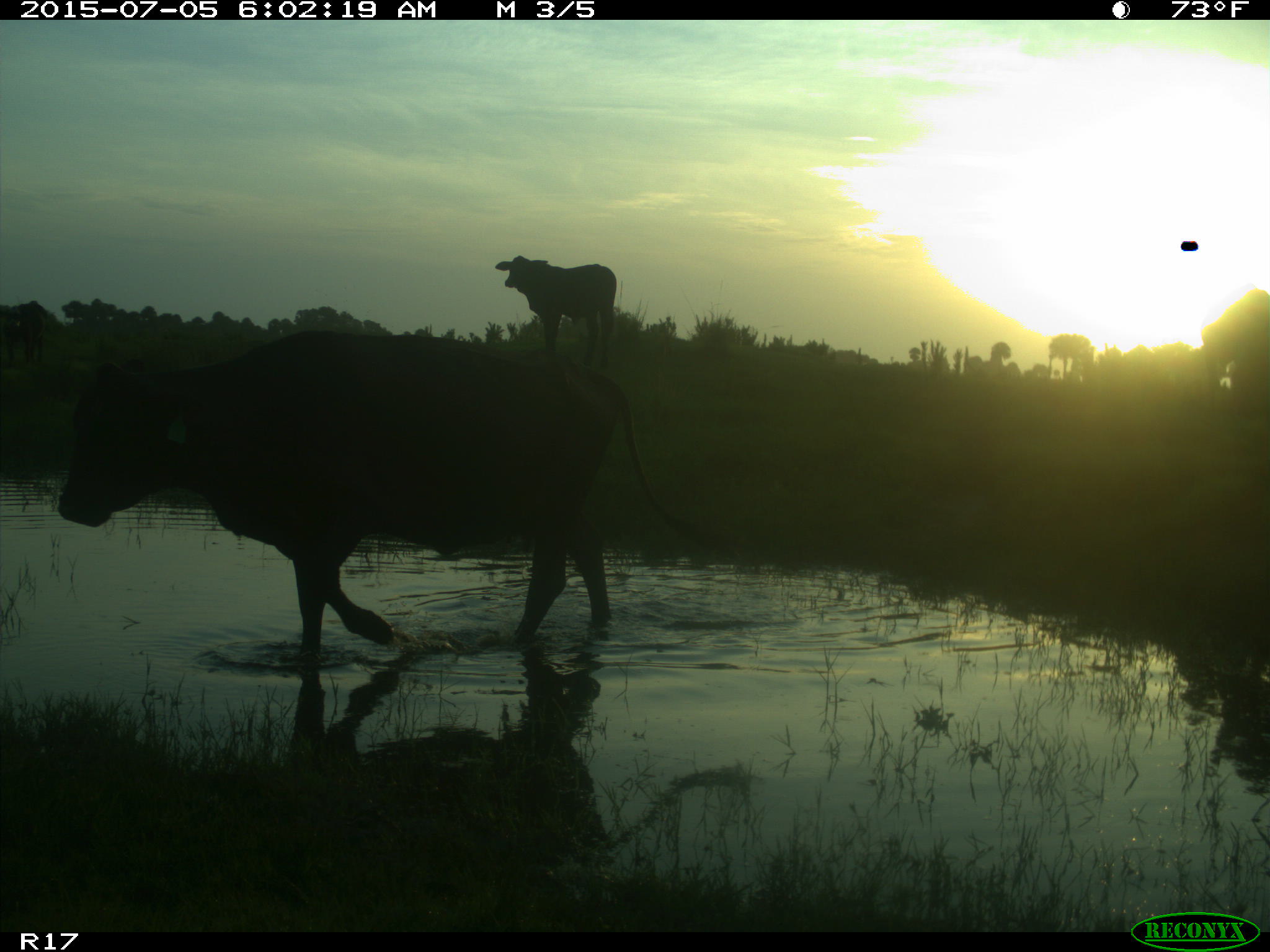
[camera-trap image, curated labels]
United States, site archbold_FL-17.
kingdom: Animalia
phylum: Chordata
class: Mammalia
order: Artiodactyla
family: Bovidae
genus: Bos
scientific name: Bos taurus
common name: domestic cow